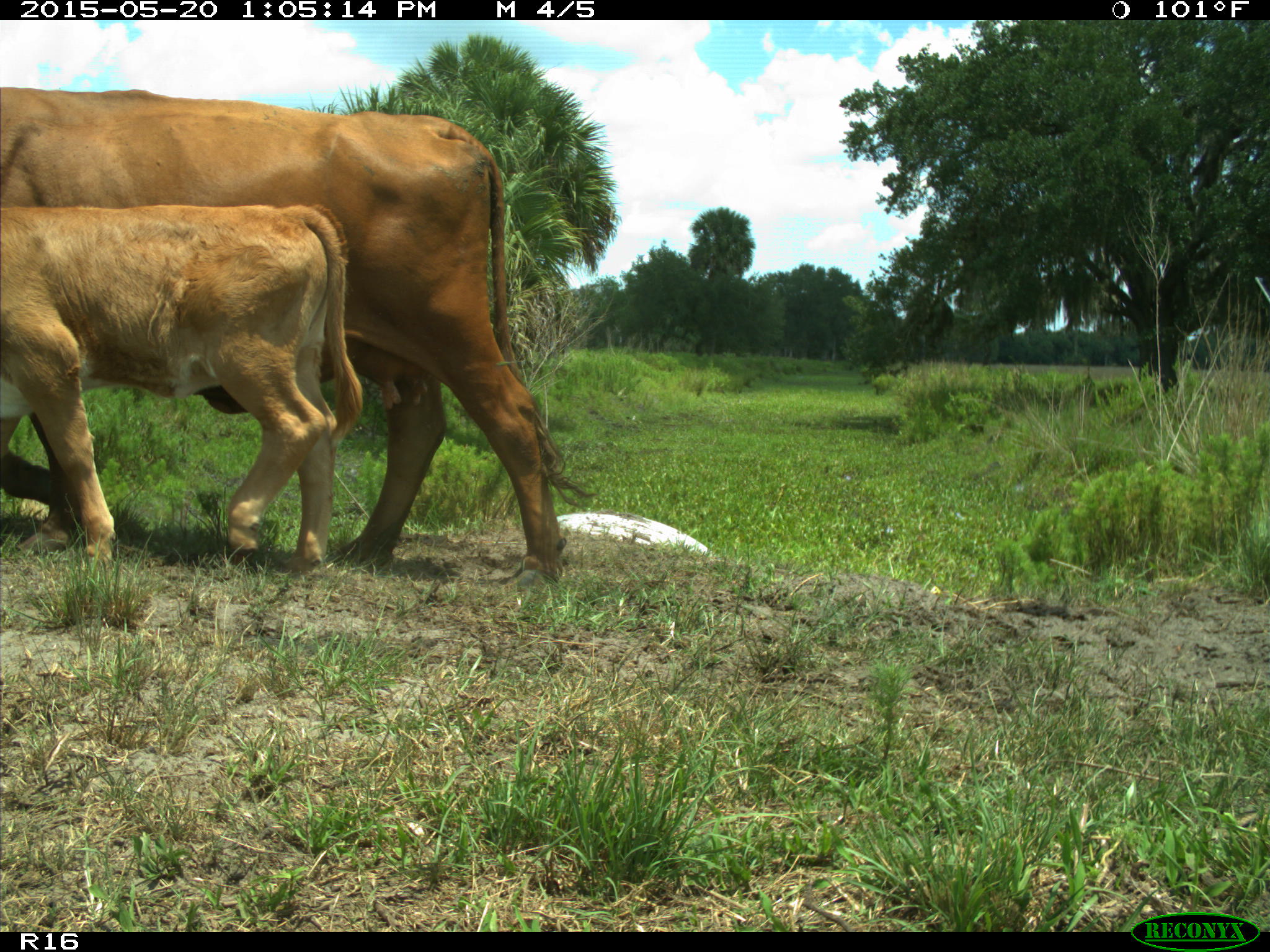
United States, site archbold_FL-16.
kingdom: Animalia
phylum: Chordata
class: Mammalia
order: Artiodactyla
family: Bovidae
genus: Bos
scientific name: Bos taurus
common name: domestic cow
Bos taurus (domestic cow).